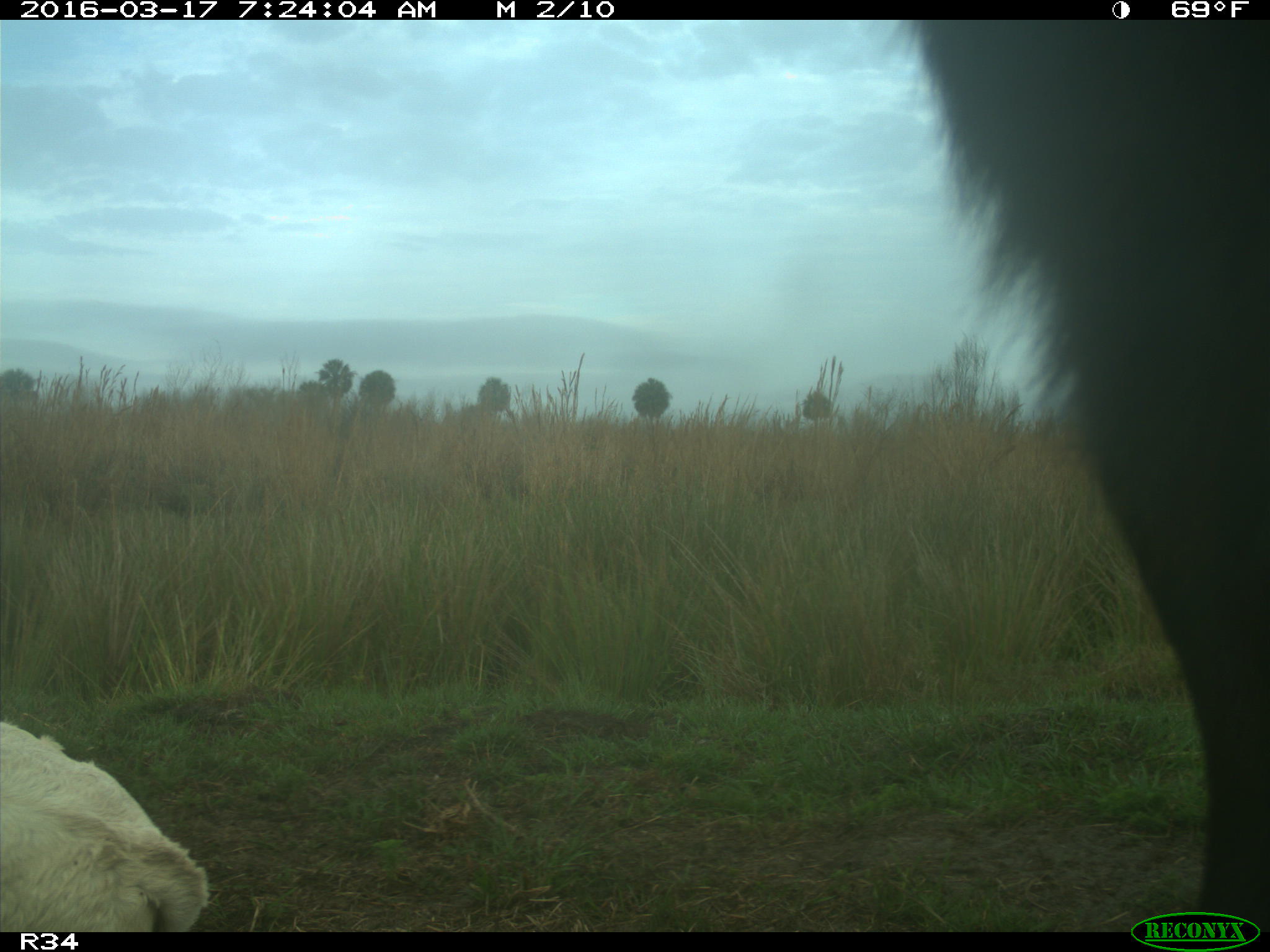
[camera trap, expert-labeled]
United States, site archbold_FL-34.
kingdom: Animalia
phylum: Chordata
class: Mammalia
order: Artiodactyla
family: Bovidae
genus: Bos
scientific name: Bos taurus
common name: domestic cow